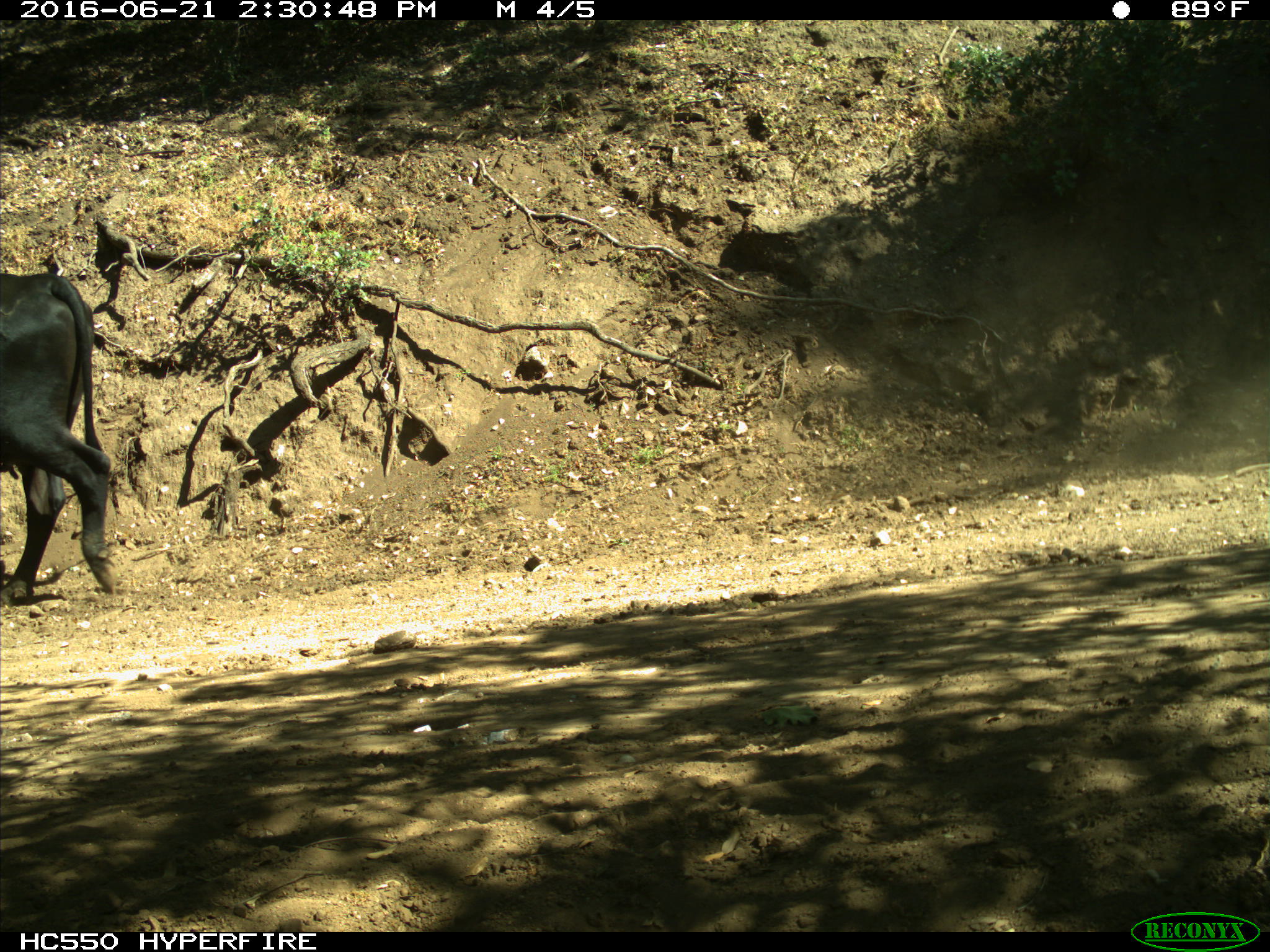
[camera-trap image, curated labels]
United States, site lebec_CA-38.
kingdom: Animalia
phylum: Chordata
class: Mammalia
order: Artiodactyla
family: Bovidae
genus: Bos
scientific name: Bos taurus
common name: domestic cow